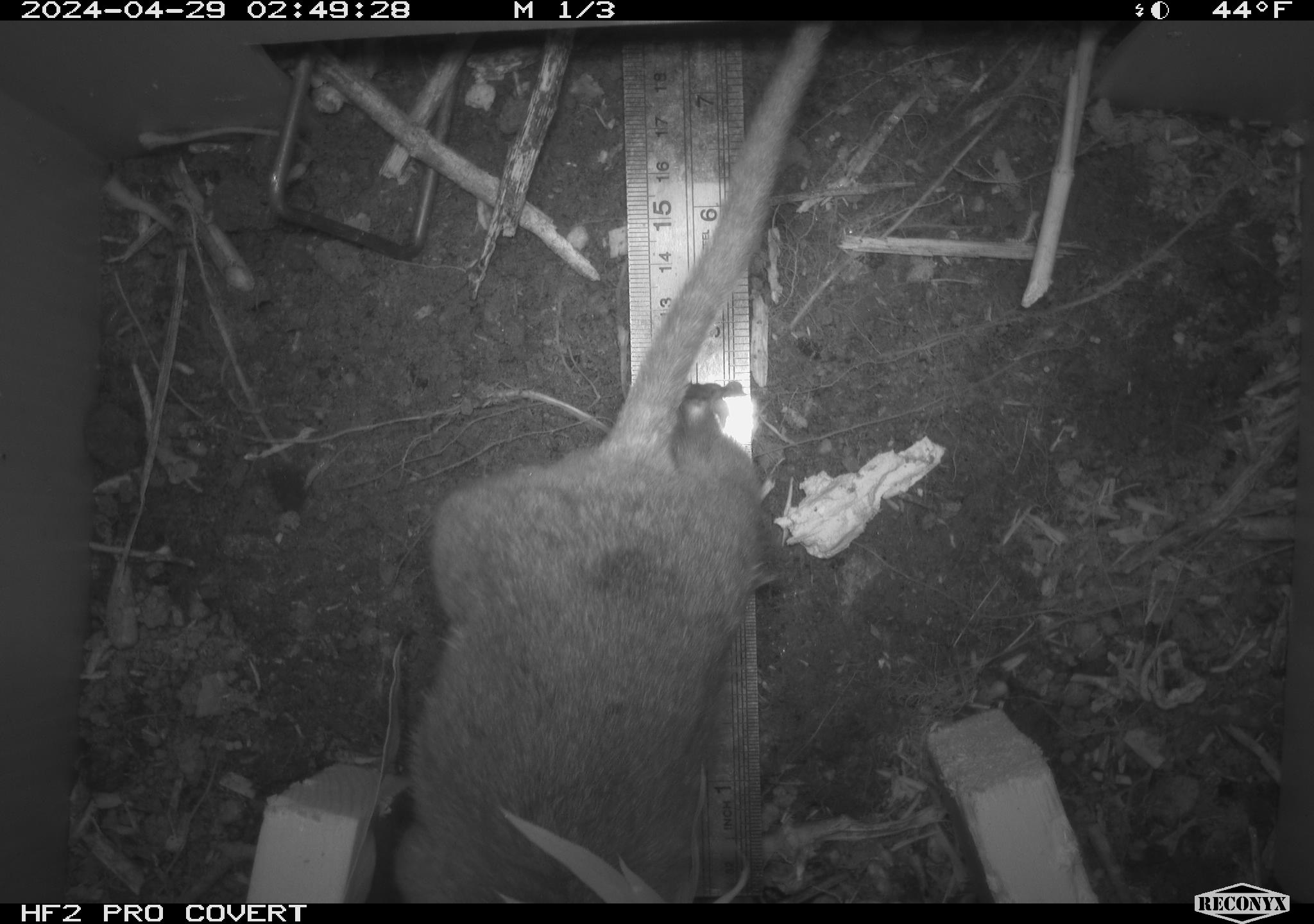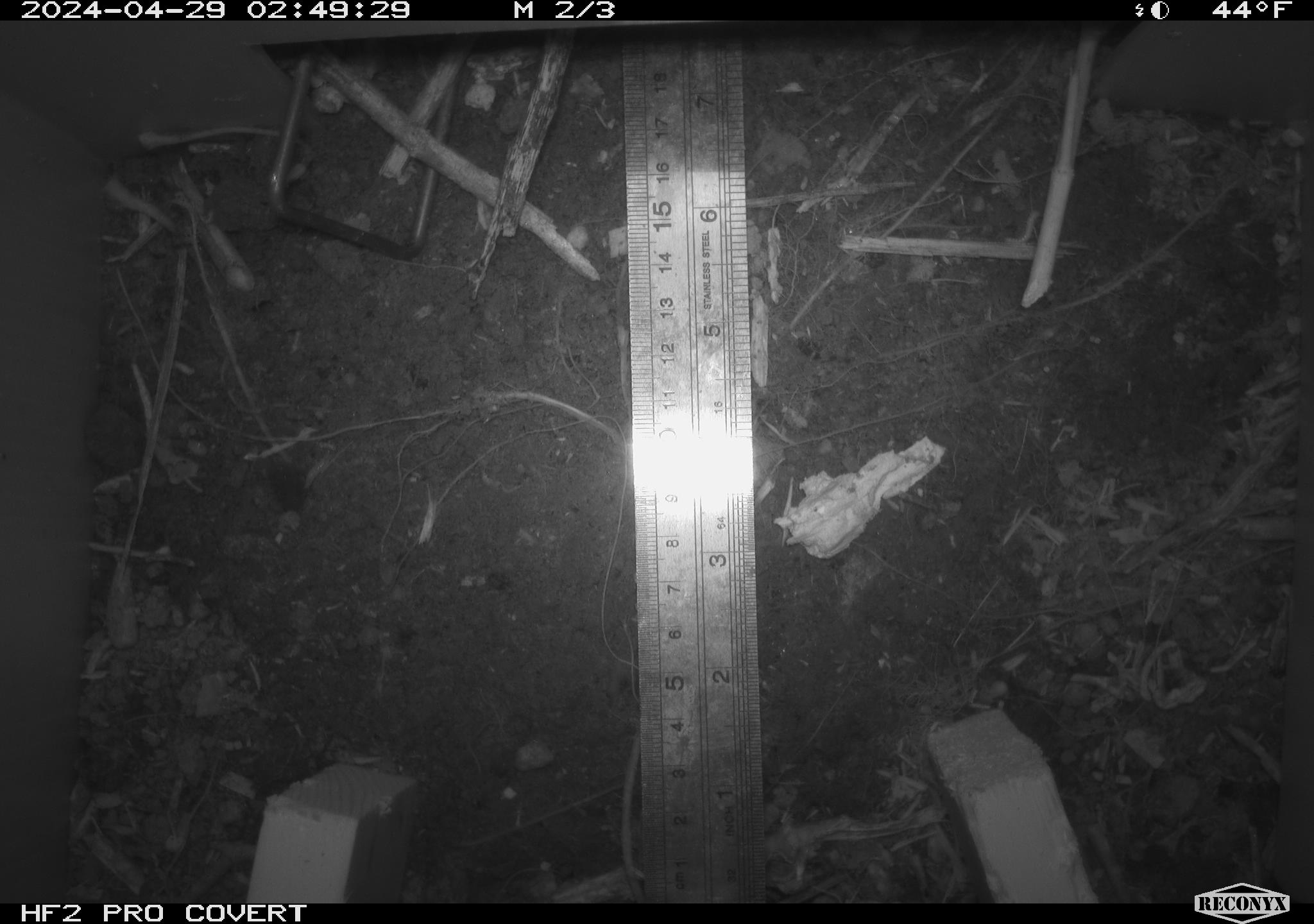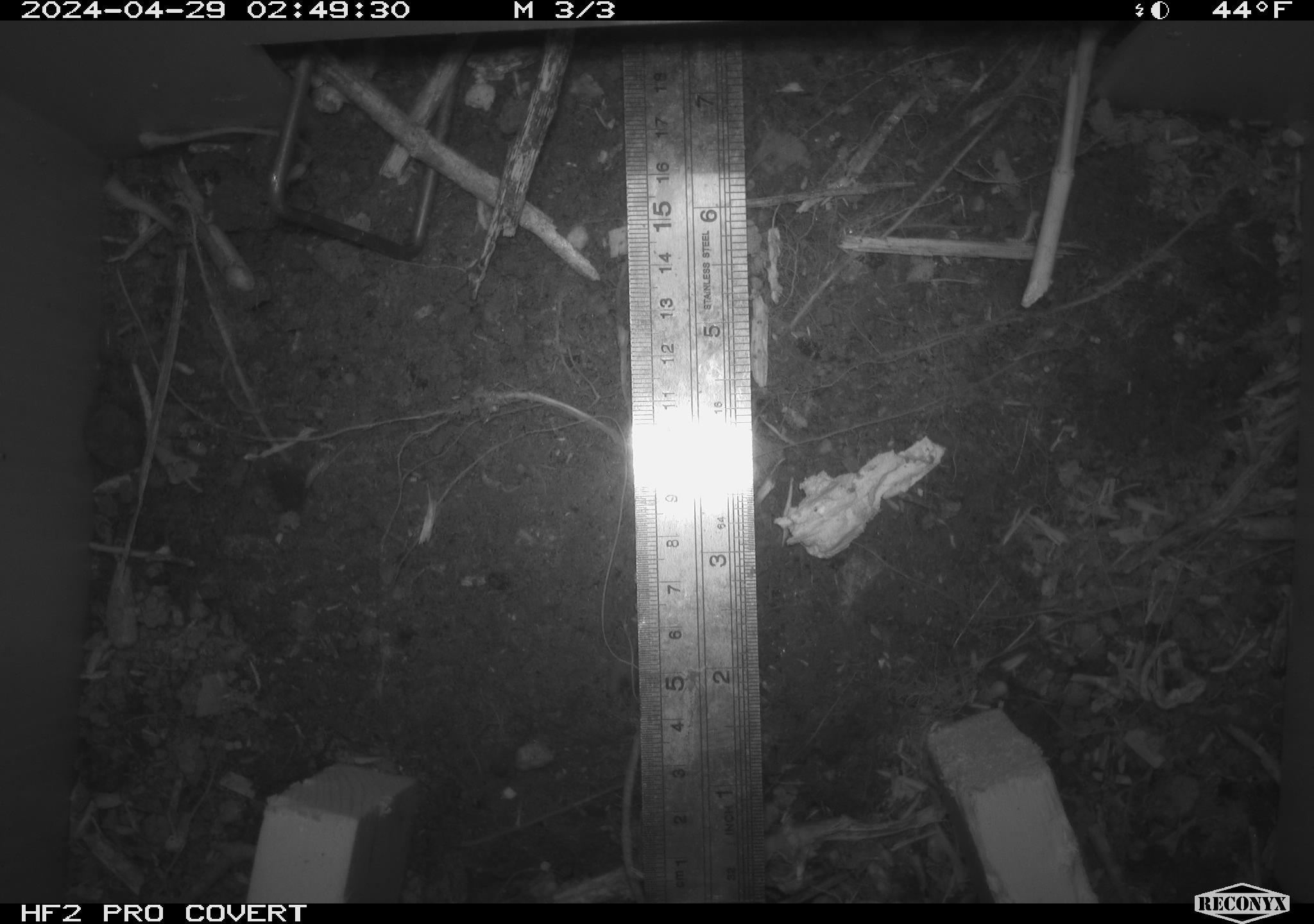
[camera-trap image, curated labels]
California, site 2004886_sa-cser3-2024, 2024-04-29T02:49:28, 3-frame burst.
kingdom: Animalia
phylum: Chordata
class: Mammalia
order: Rodentia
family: Muridae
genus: Rattus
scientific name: Rattus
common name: rat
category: rattus species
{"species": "rattus species (rat) (Rattus)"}